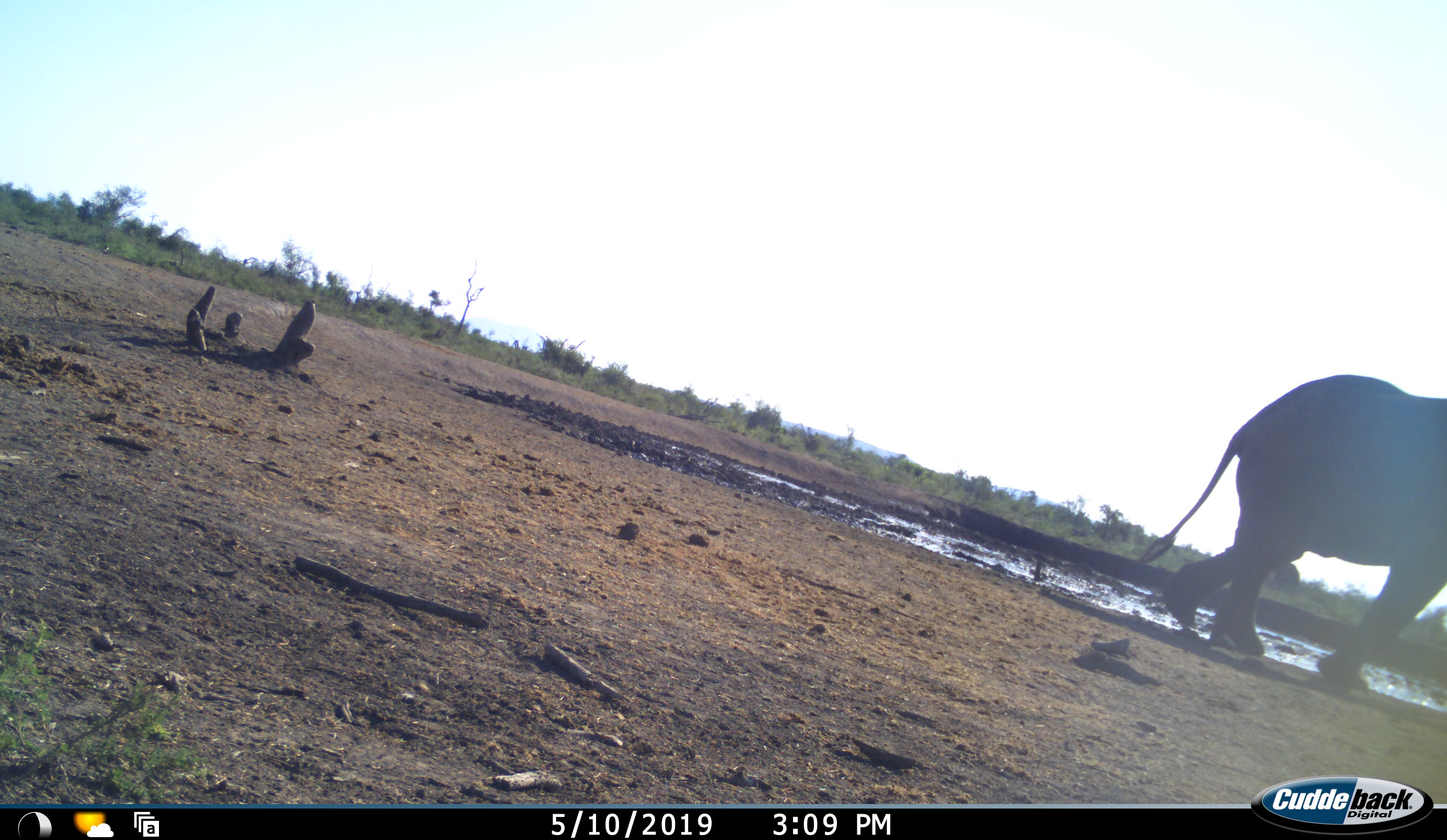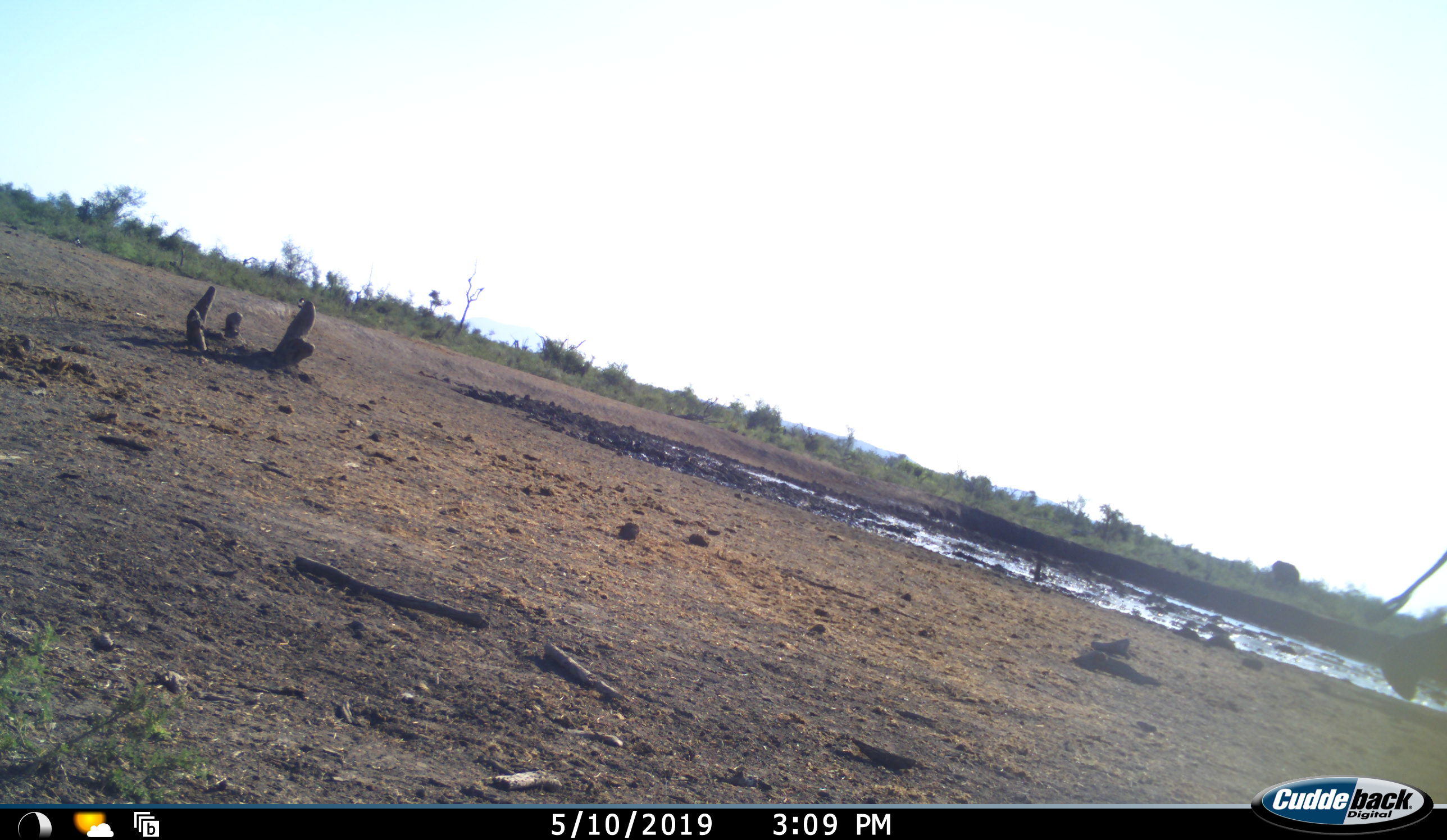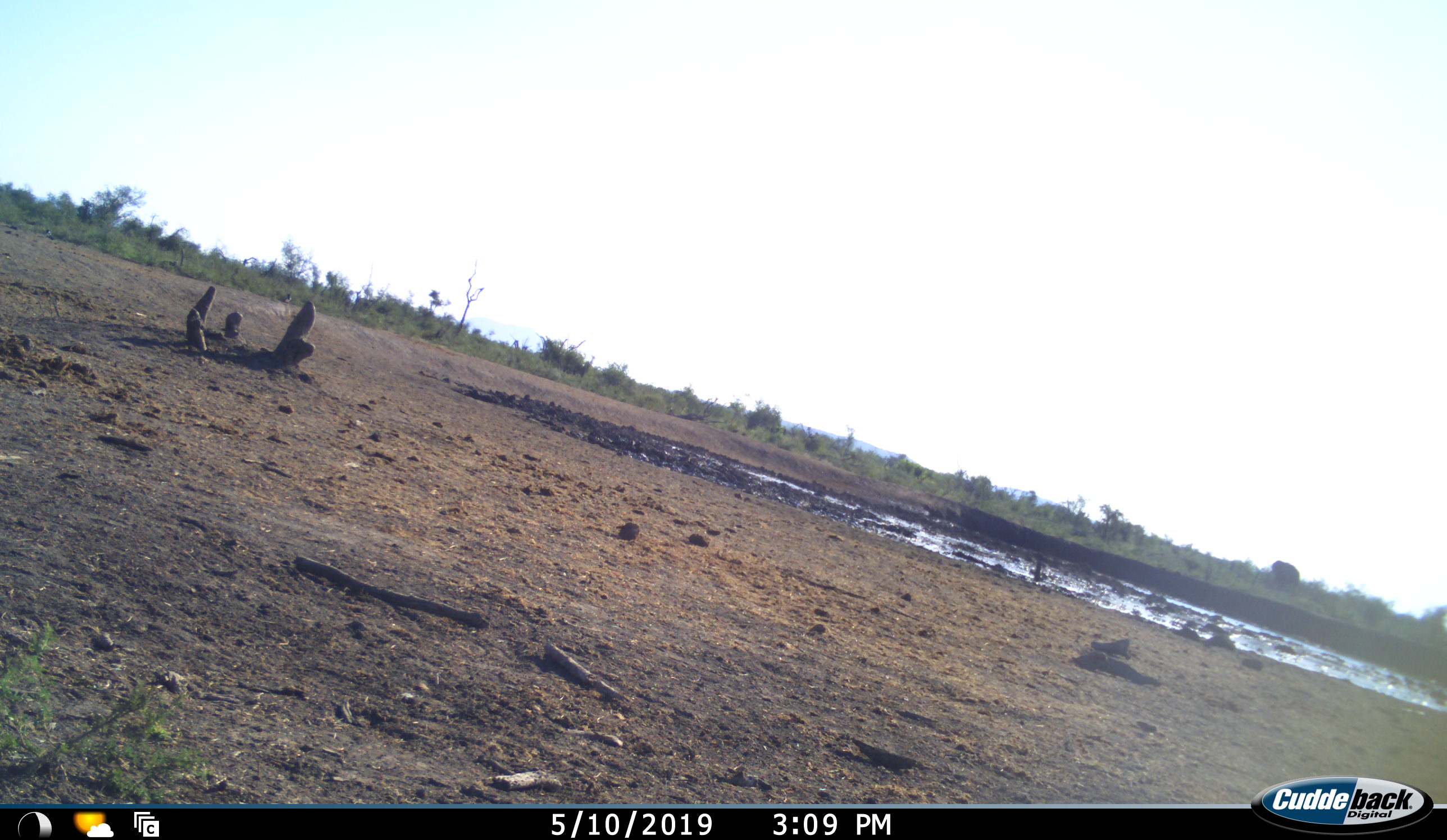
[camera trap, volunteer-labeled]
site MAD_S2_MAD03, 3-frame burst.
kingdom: Animalia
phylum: Chordata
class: Mammalia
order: Proboscidea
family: Elephantidae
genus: Loxodonta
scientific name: Loxodonta africana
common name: african bush elephant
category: elephant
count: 1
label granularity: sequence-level